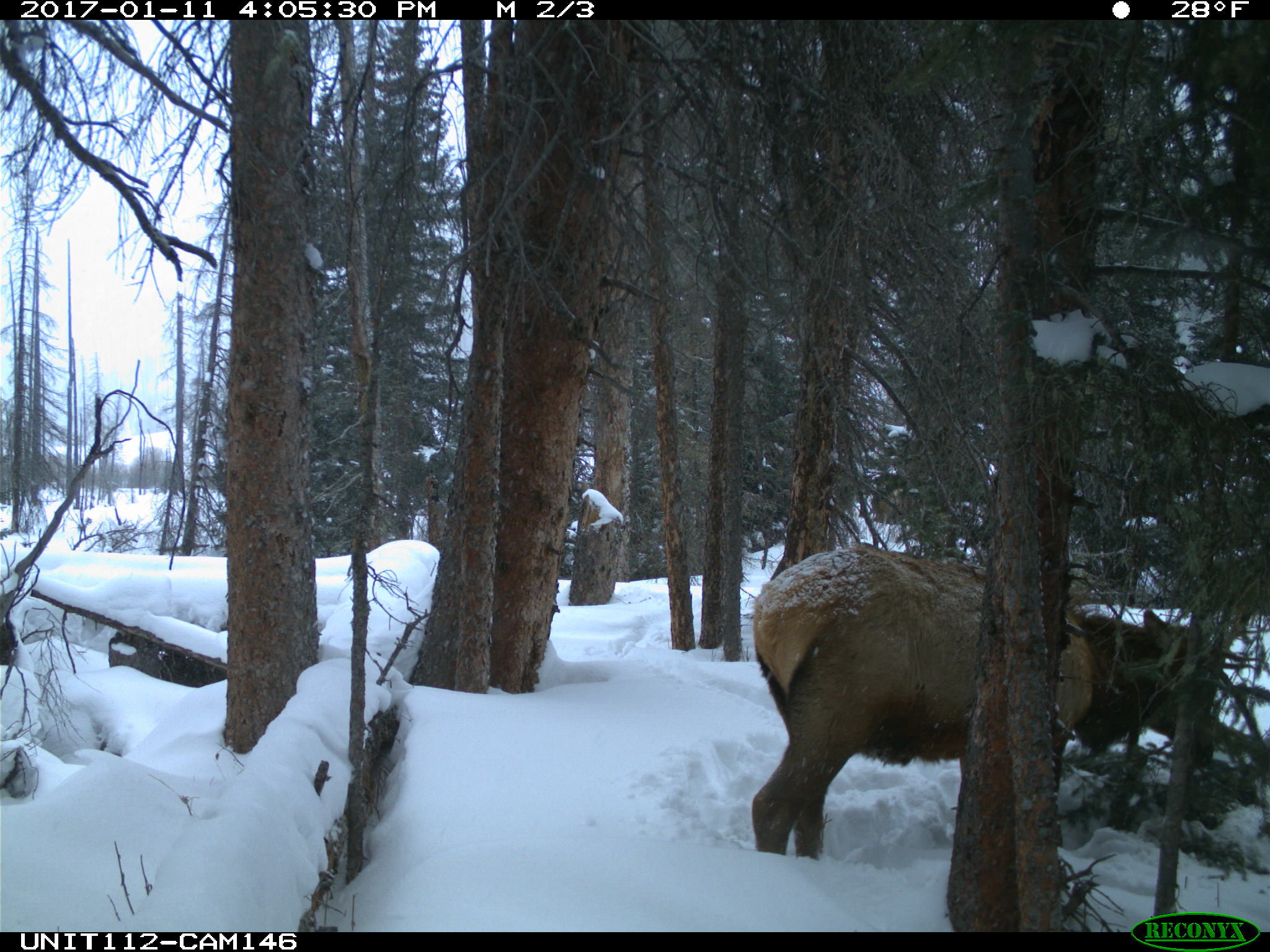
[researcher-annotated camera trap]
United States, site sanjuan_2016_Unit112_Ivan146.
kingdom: Animalia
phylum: Chordata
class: Mammalia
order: Artiodactyla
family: Cervidae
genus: Cervus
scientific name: Cervus elaphus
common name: red deer